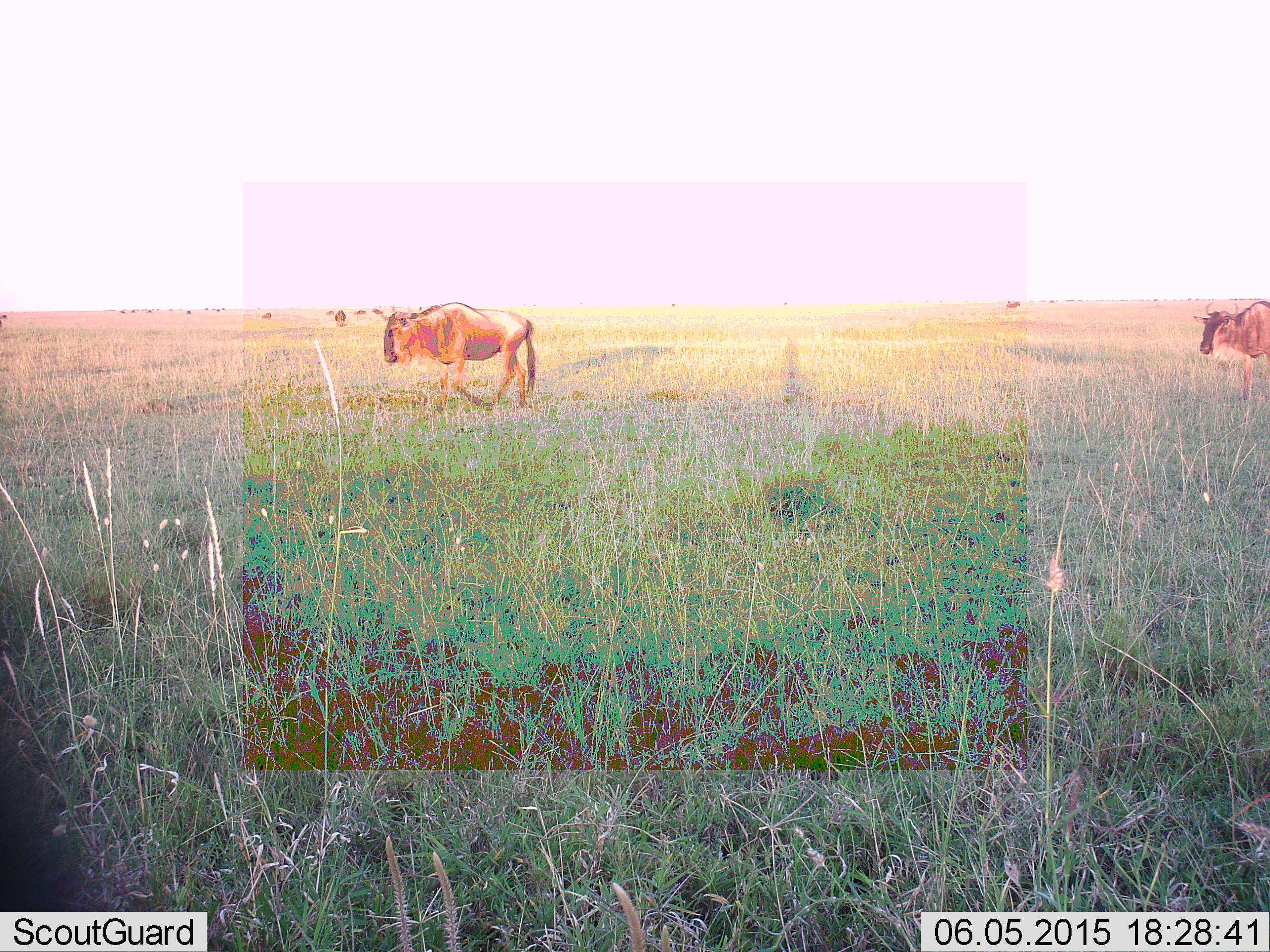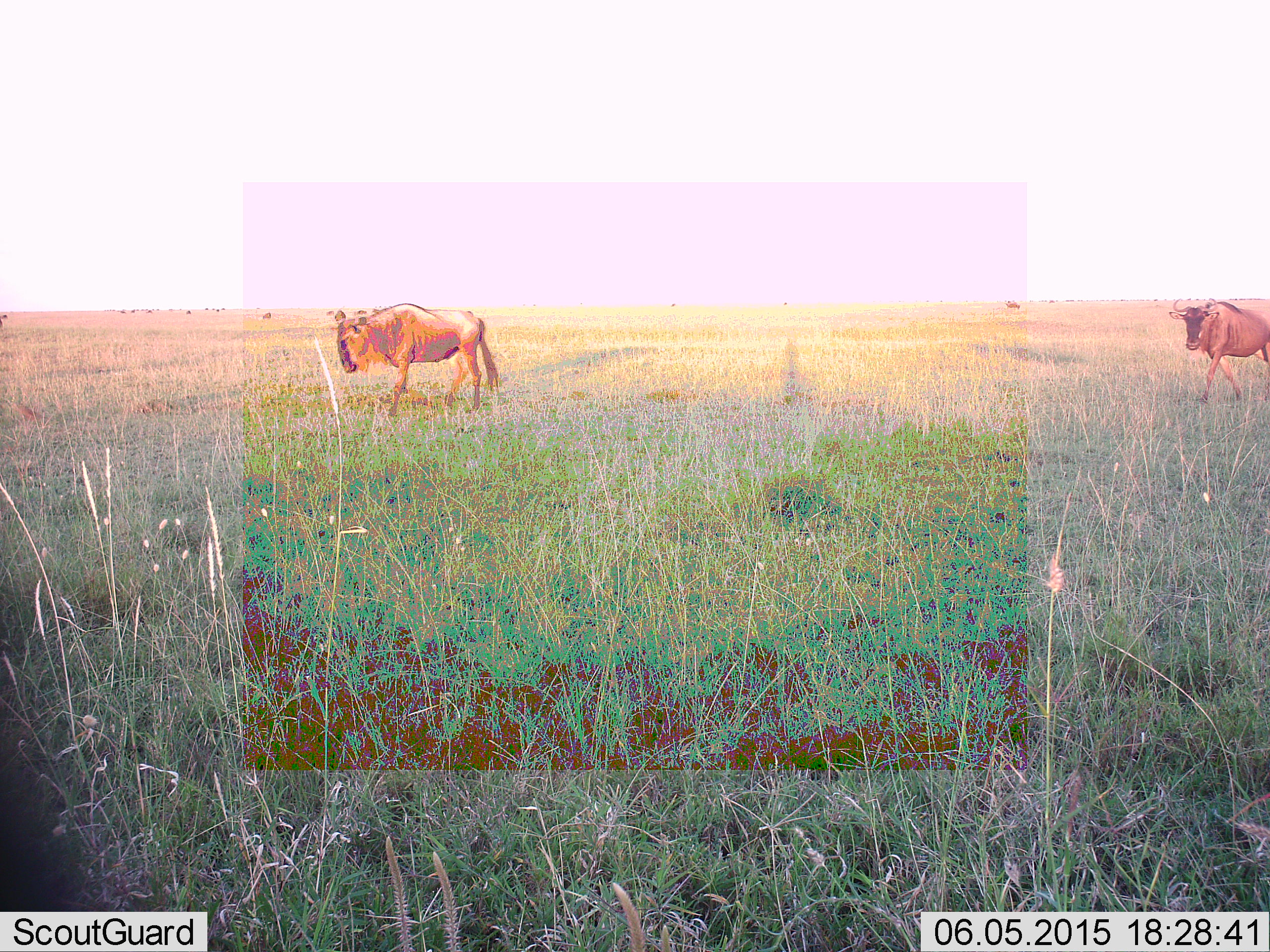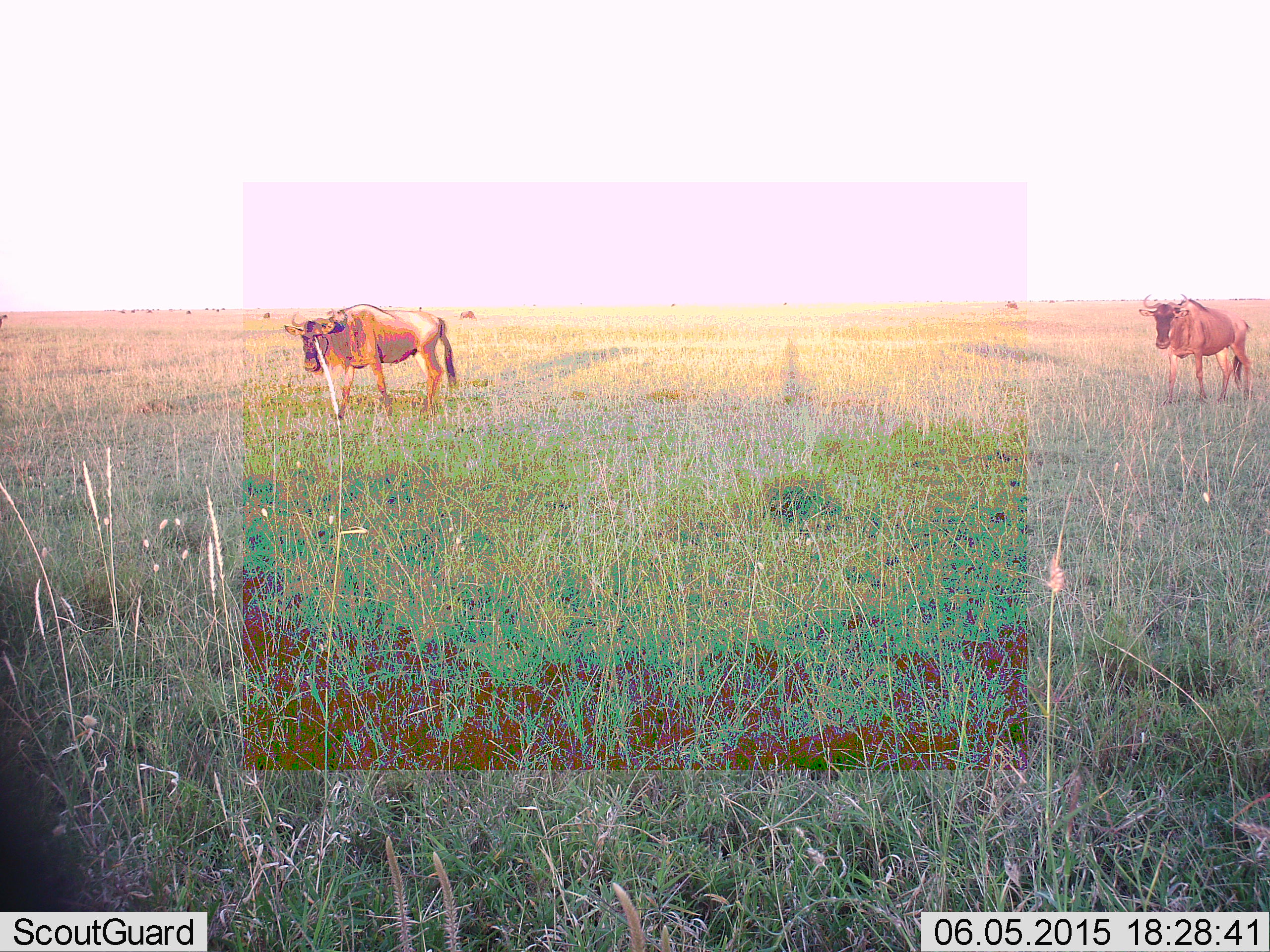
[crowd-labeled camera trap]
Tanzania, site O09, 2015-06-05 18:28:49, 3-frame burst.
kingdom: Animalia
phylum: Chordata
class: Mammalia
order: Artiodactyla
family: Bovidae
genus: Connochaetes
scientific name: Connochaetes taurinus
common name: blue wildebeest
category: wildebeest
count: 2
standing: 18%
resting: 0%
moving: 100%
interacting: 0%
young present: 0%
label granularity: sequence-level